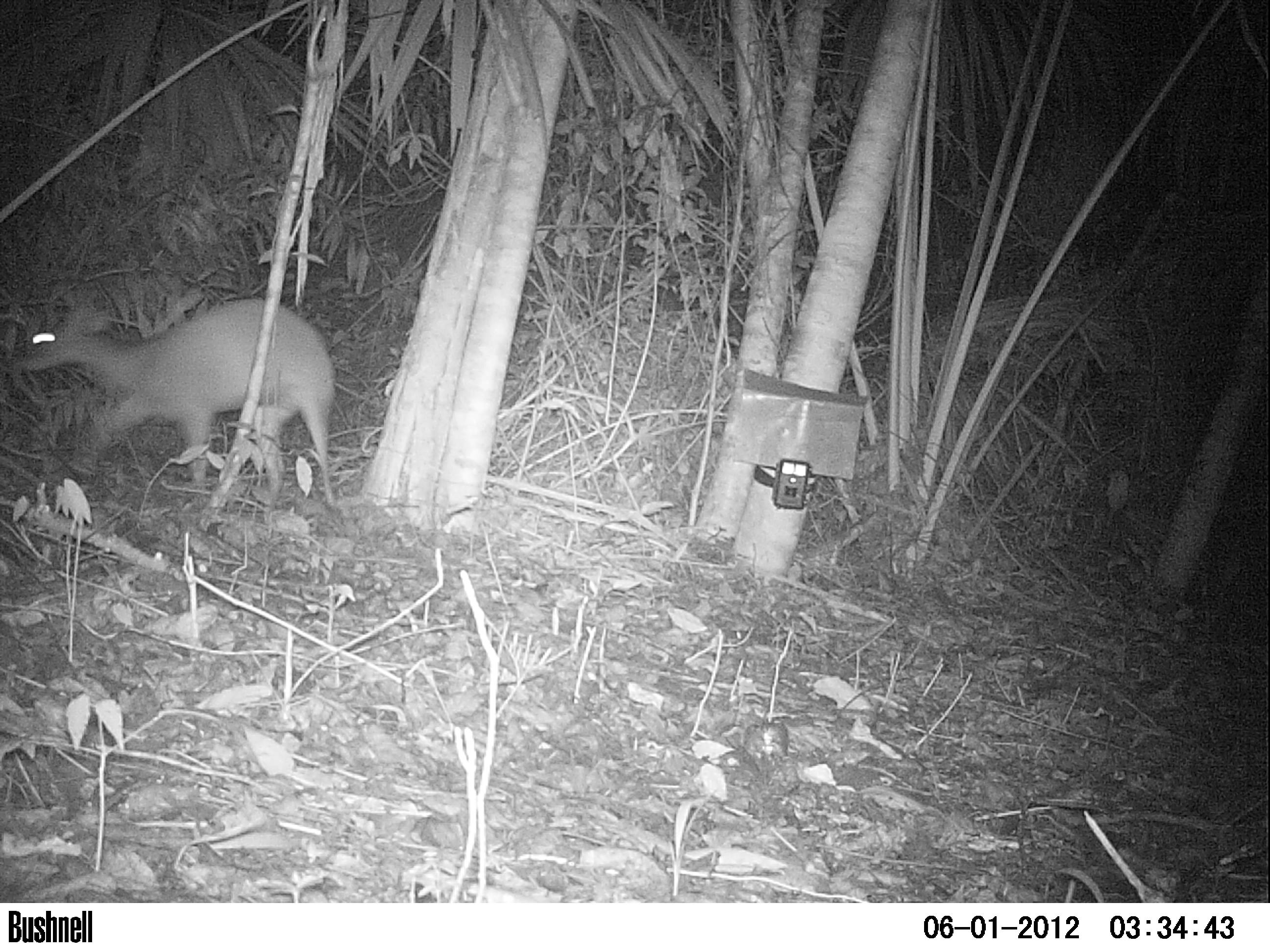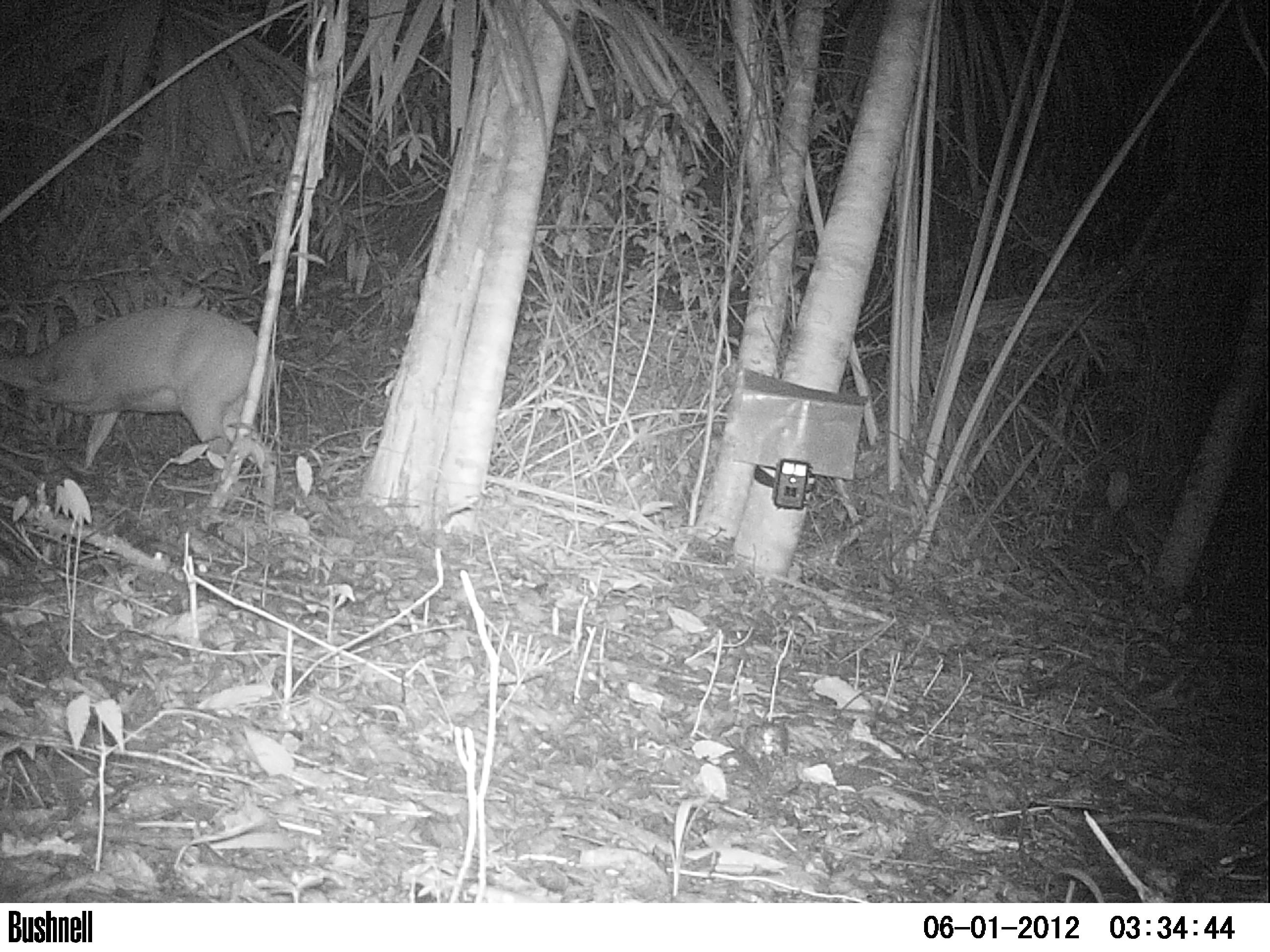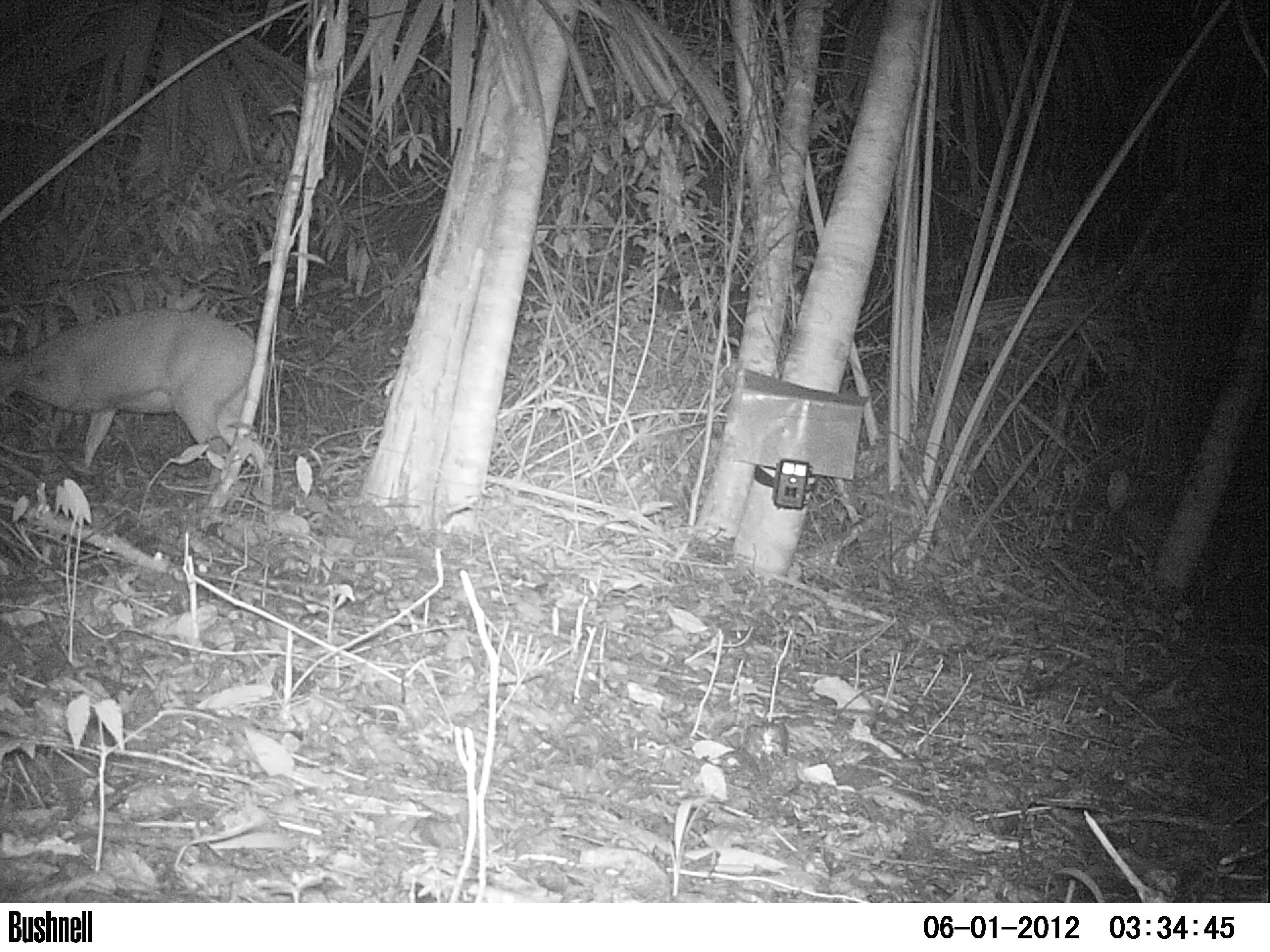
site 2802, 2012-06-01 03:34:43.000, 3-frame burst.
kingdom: Animalia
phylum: Chordata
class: Mammalia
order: Artiodactyla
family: Cervidae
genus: Mazama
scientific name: Mazama temama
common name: central american red brocket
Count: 1.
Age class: adult.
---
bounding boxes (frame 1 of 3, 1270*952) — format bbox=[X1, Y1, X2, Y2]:
mazama temama: bbox=[11, 297, 337, 511]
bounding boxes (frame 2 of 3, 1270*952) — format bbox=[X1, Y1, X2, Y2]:
mazama temama: bbox=[0, 301, 279, 523]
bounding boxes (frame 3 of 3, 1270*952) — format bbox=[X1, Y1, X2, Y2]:
mazama temama: bbox=[0, 306, 275, 525]